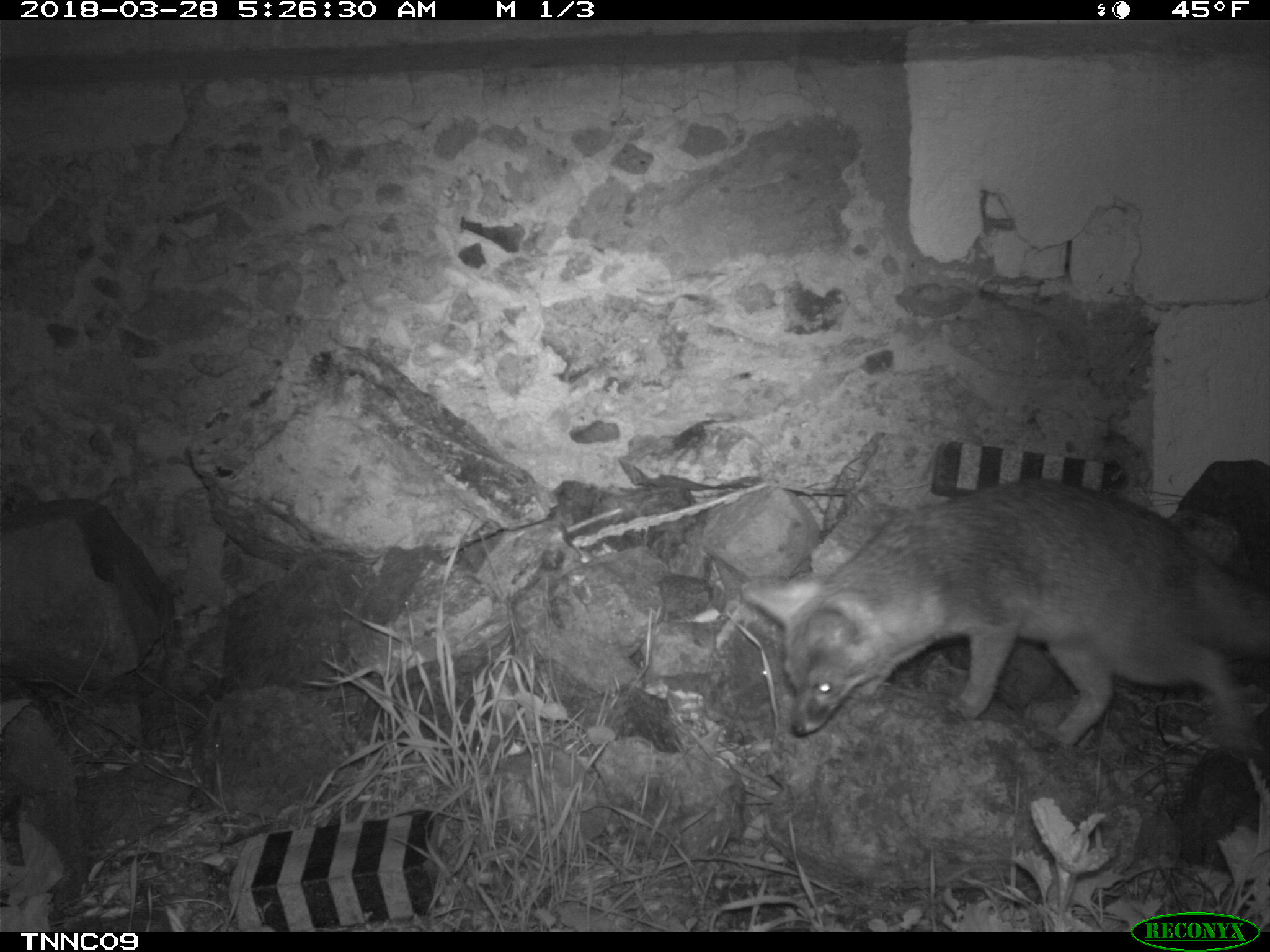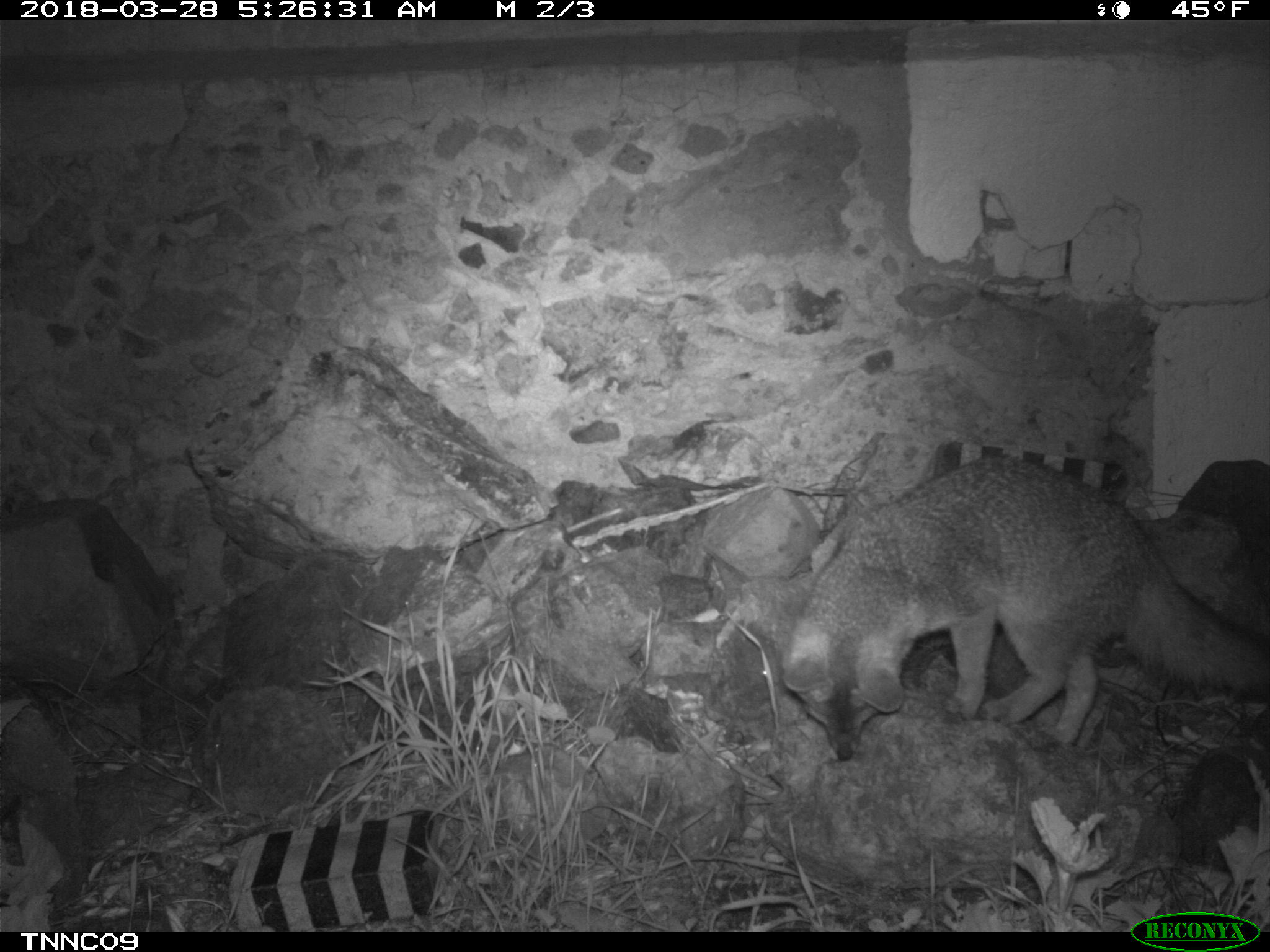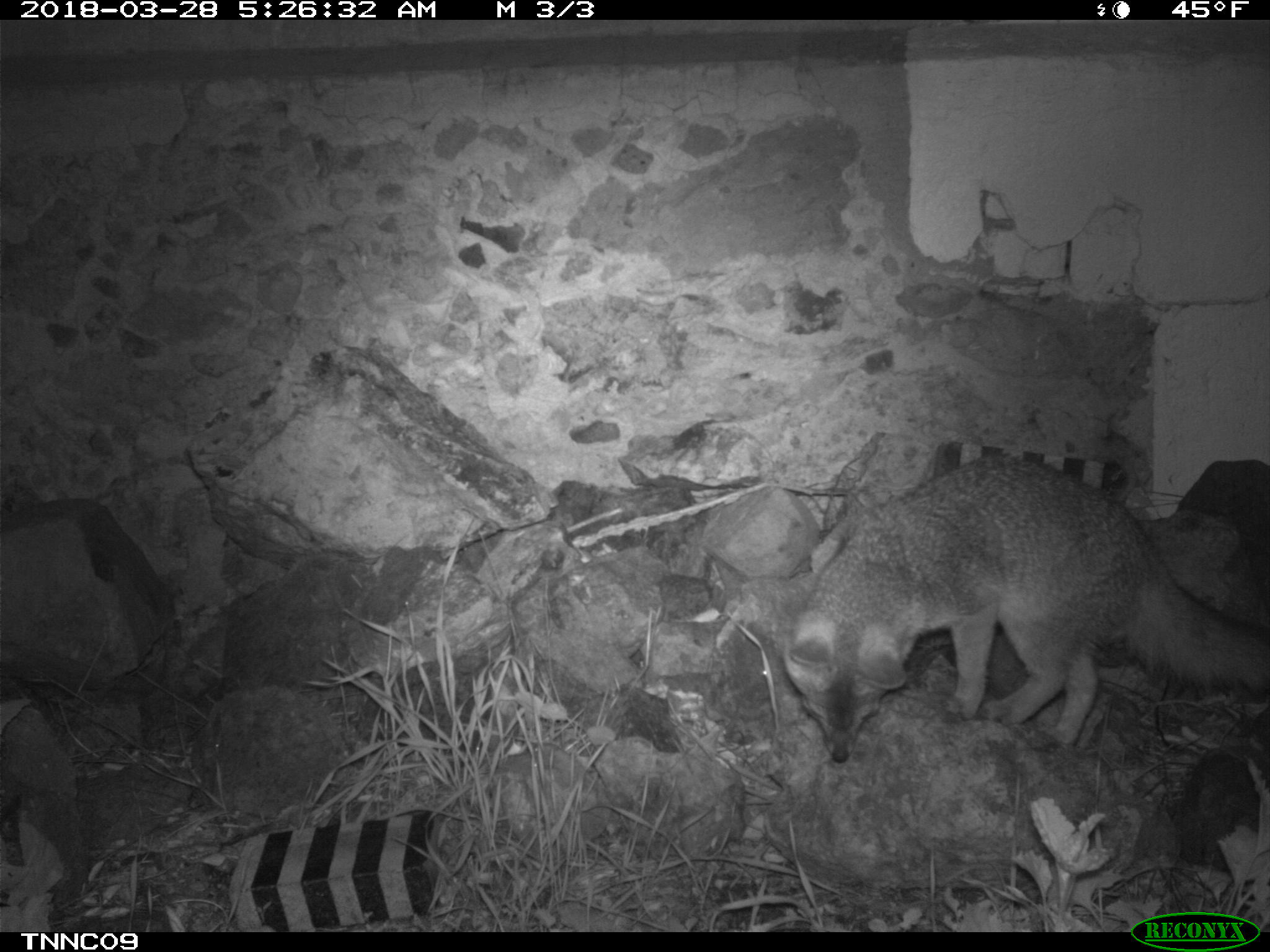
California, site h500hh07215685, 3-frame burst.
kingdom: Animalia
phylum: Chordata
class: Mammalia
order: Carnivora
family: Canidae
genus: Urocyon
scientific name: Urocyon littoralis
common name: island fox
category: fox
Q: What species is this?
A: Fox (island fox) (Urocyon littoralis).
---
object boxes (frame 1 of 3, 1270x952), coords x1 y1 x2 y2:
fox: 742 474 1269 749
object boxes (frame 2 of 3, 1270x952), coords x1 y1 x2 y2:
fox: 781 457 1269 763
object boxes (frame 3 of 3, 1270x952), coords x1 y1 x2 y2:
fox: 785 454 1269 764